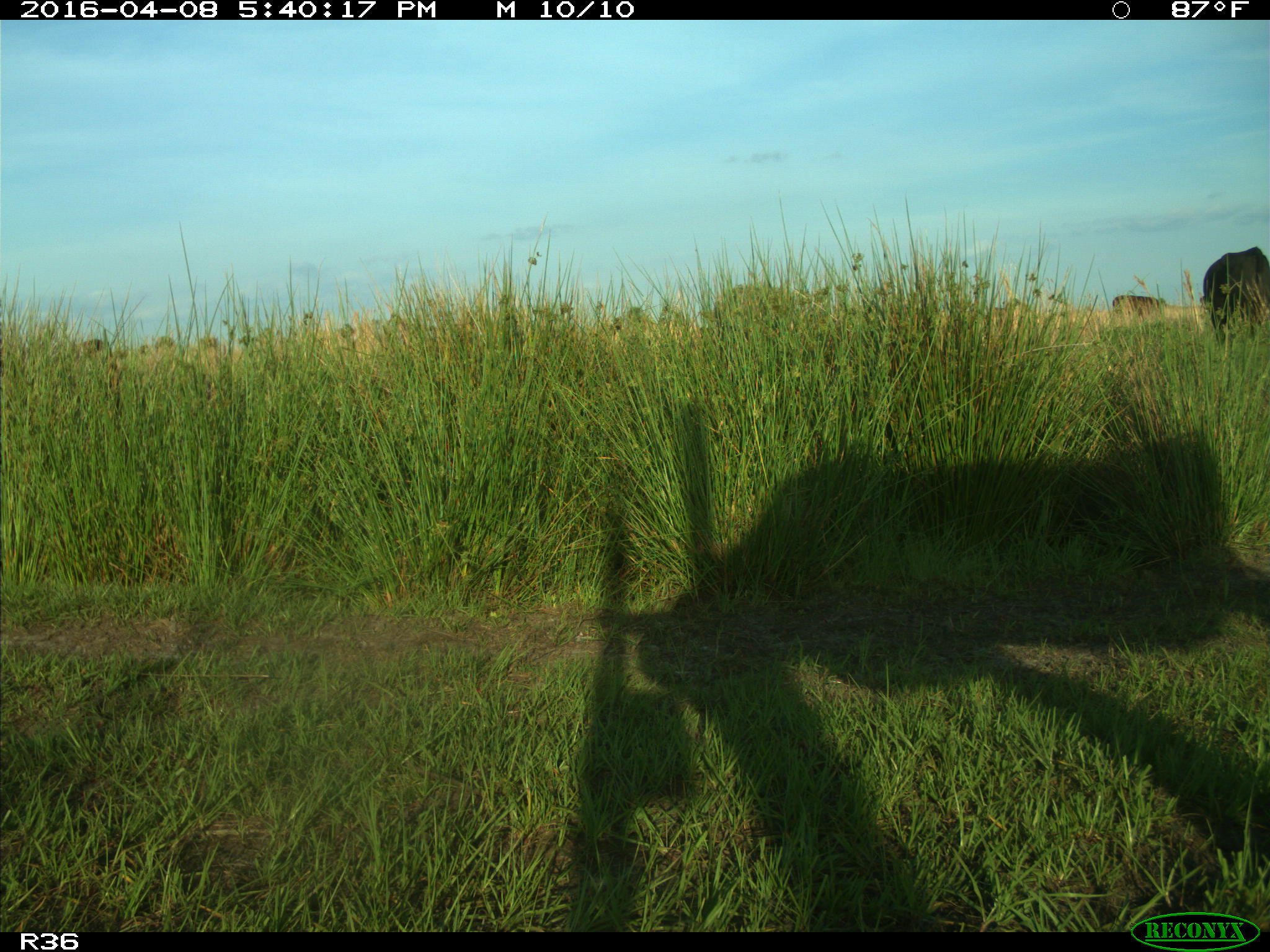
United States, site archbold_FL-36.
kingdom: Animalia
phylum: Chordata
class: Mammalia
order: Artiodactyla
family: Bovidae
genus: Bos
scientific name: Bos taurus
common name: domestic cow